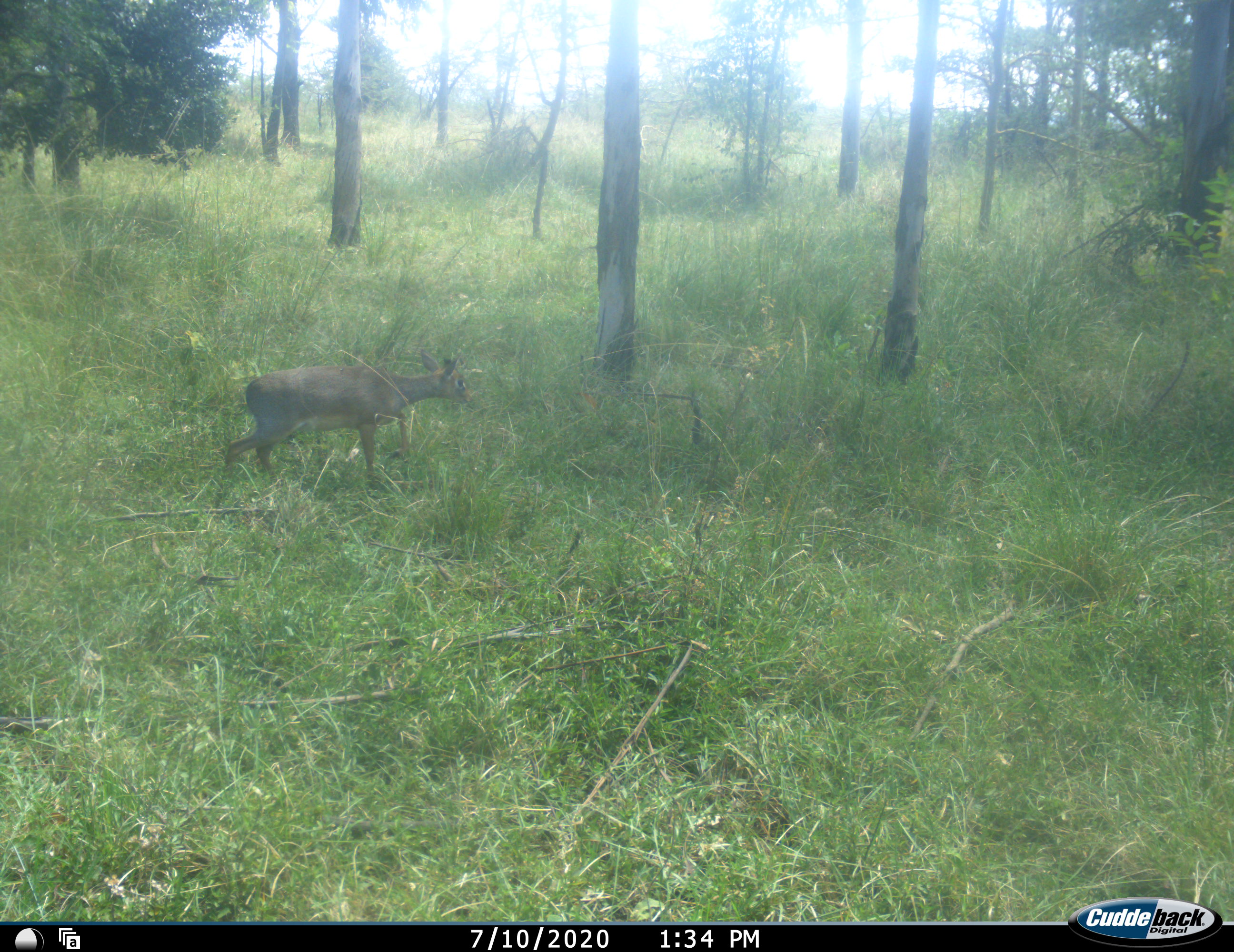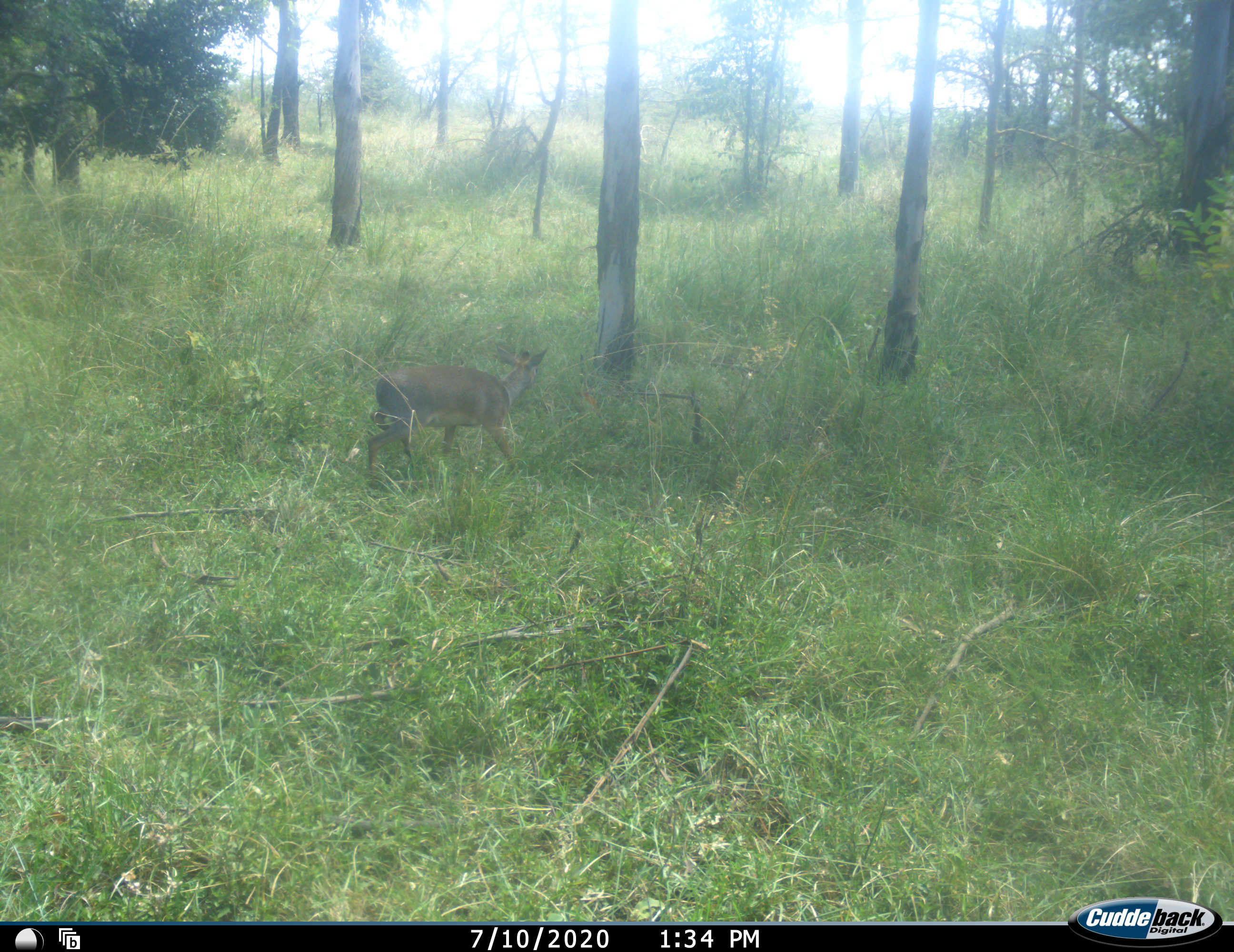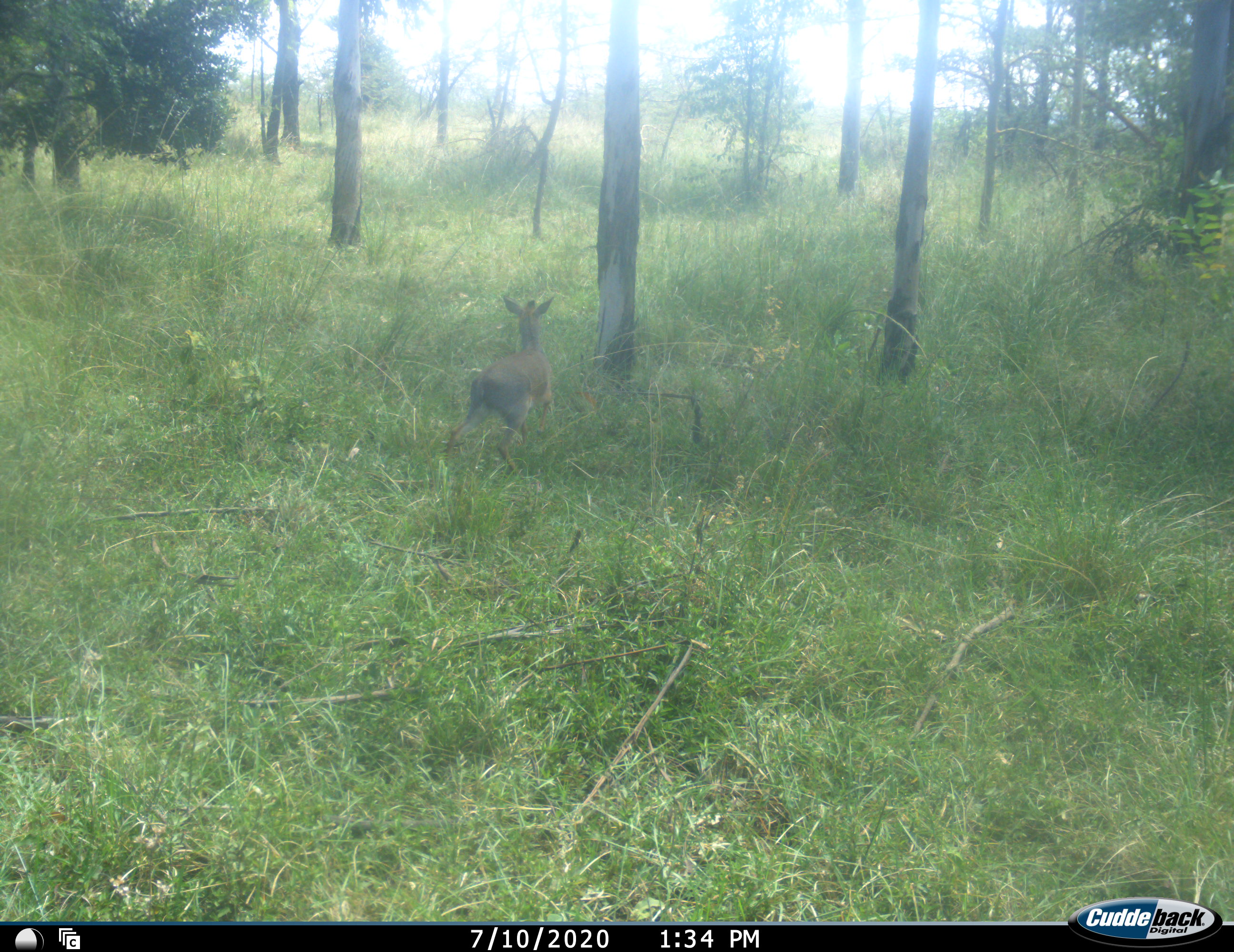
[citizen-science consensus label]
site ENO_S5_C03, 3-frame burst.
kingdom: Animalia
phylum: Chordata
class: Mammalia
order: Artiodactyla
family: Bovidae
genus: Madoqua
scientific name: Madoqua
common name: dik-dik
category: dikdik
Dikdik (dik-dik) (Madoqua), count 1. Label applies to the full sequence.